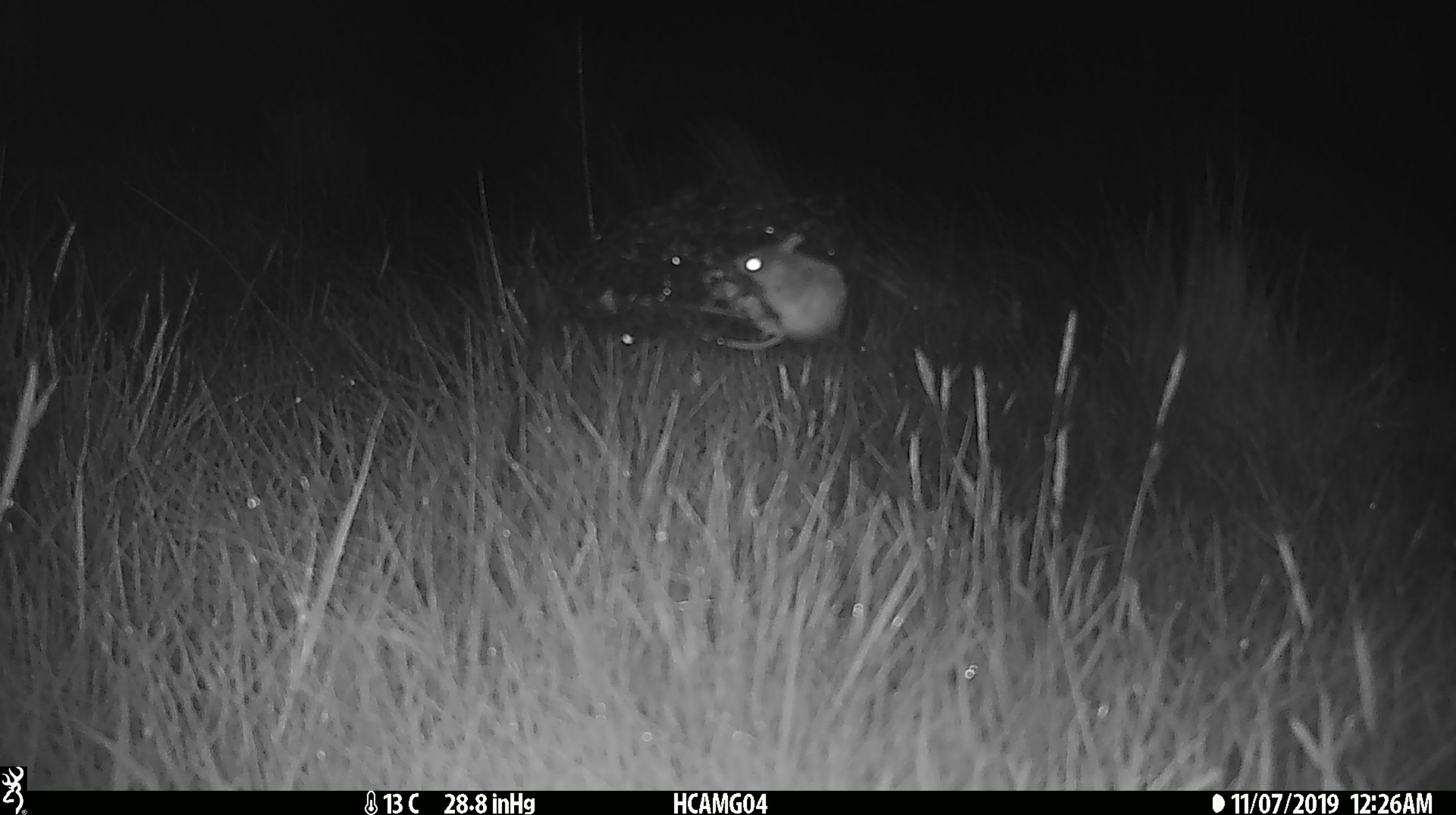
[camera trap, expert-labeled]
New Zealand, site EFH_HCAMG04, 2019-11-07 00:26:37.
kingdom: Animalia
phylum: Chordata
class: Mammalia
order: Rodentia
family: Muridae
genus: Mus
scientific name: Mus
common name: mouse